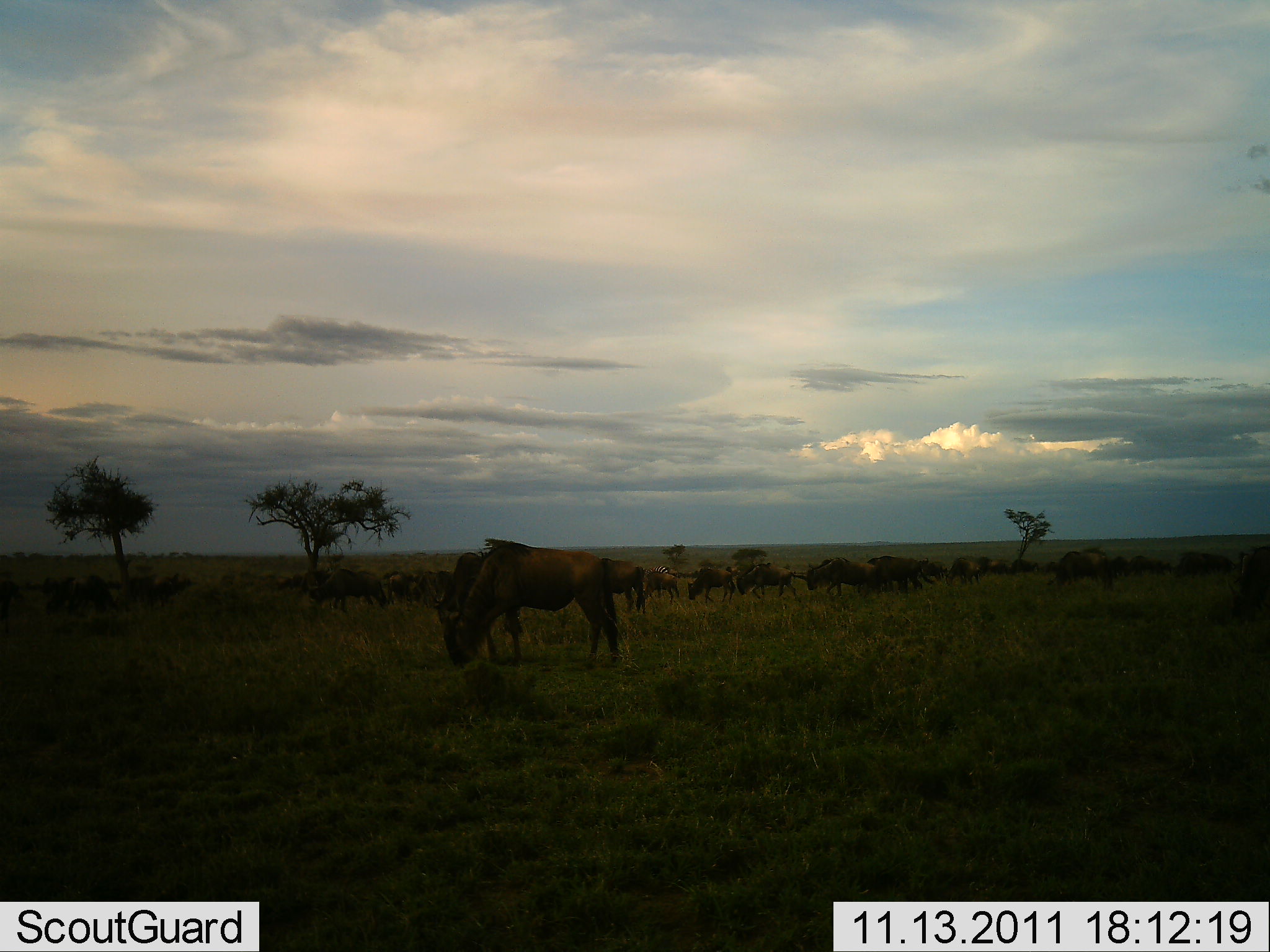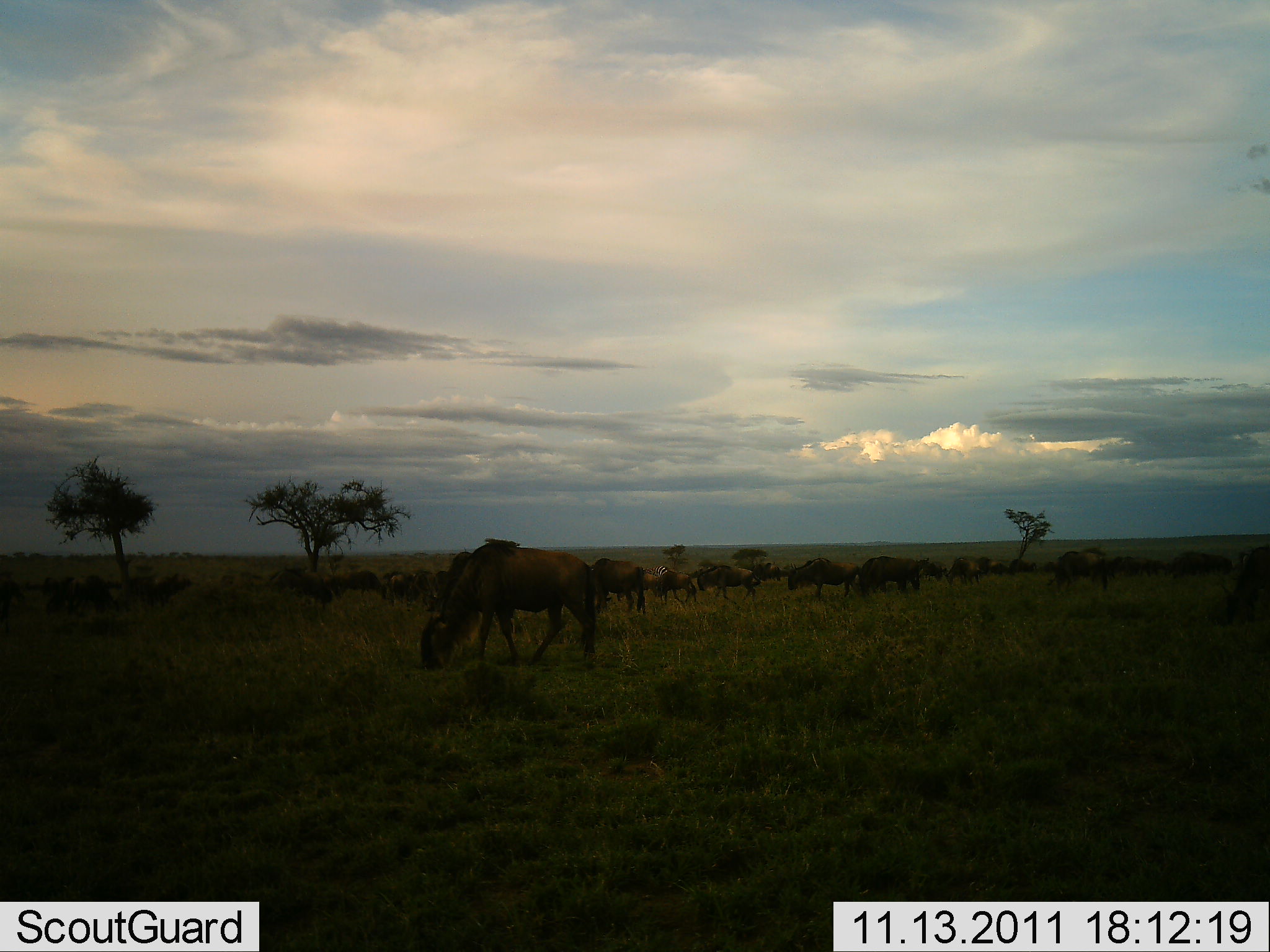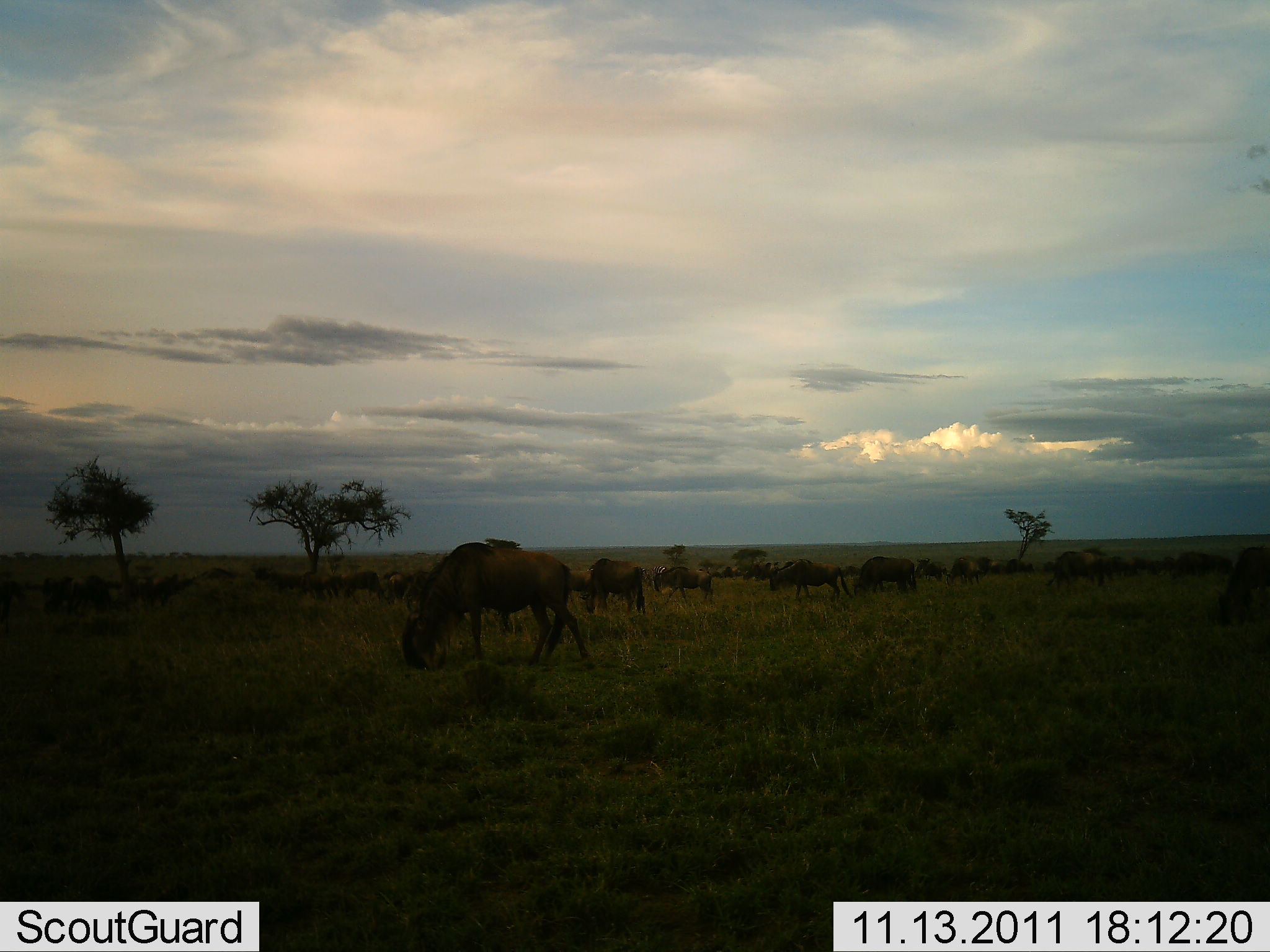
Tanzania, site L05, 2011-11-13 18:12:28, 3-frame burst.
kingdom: Animalia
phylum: Chordata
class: Mammalia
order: Artiodactyla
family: Bovidae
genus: Connochaetes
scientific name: Connochaetes taurinus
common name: blue wildebeest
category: wildebeest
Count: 11-50.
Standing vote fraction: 60%.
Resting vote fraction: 0%.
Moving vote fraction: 50%.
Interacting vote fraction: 0%.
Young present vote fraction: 0%.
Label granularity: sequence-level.